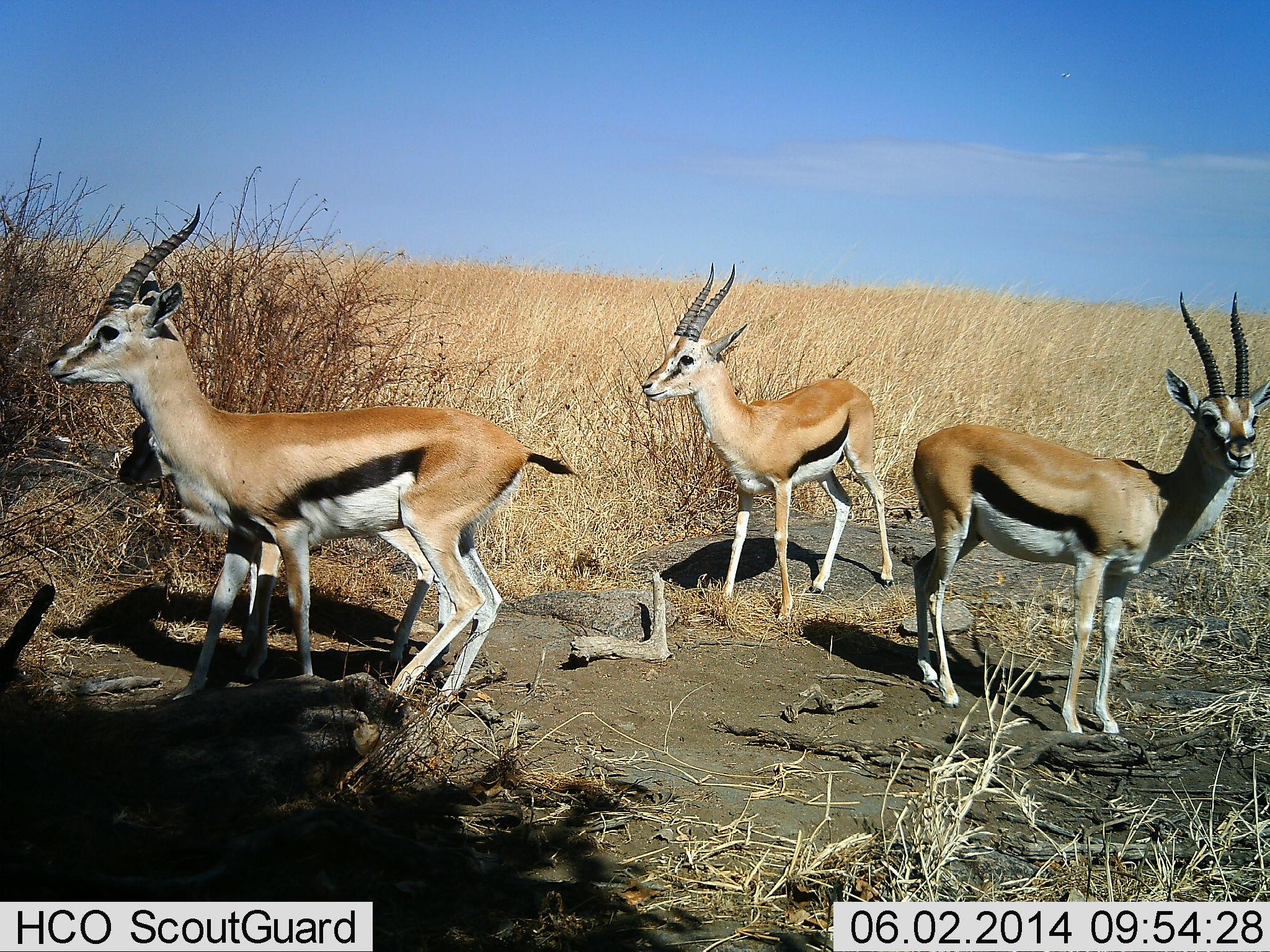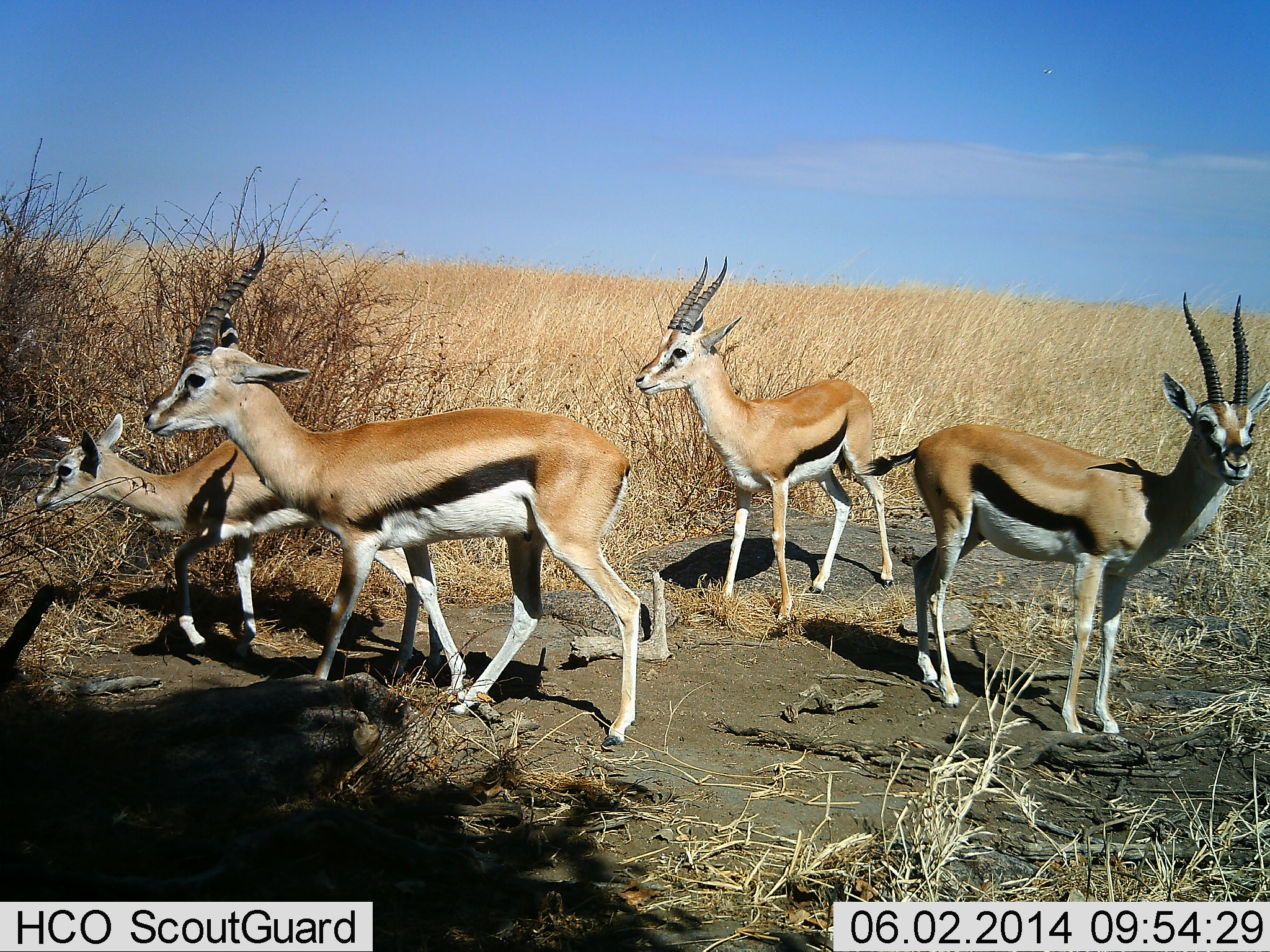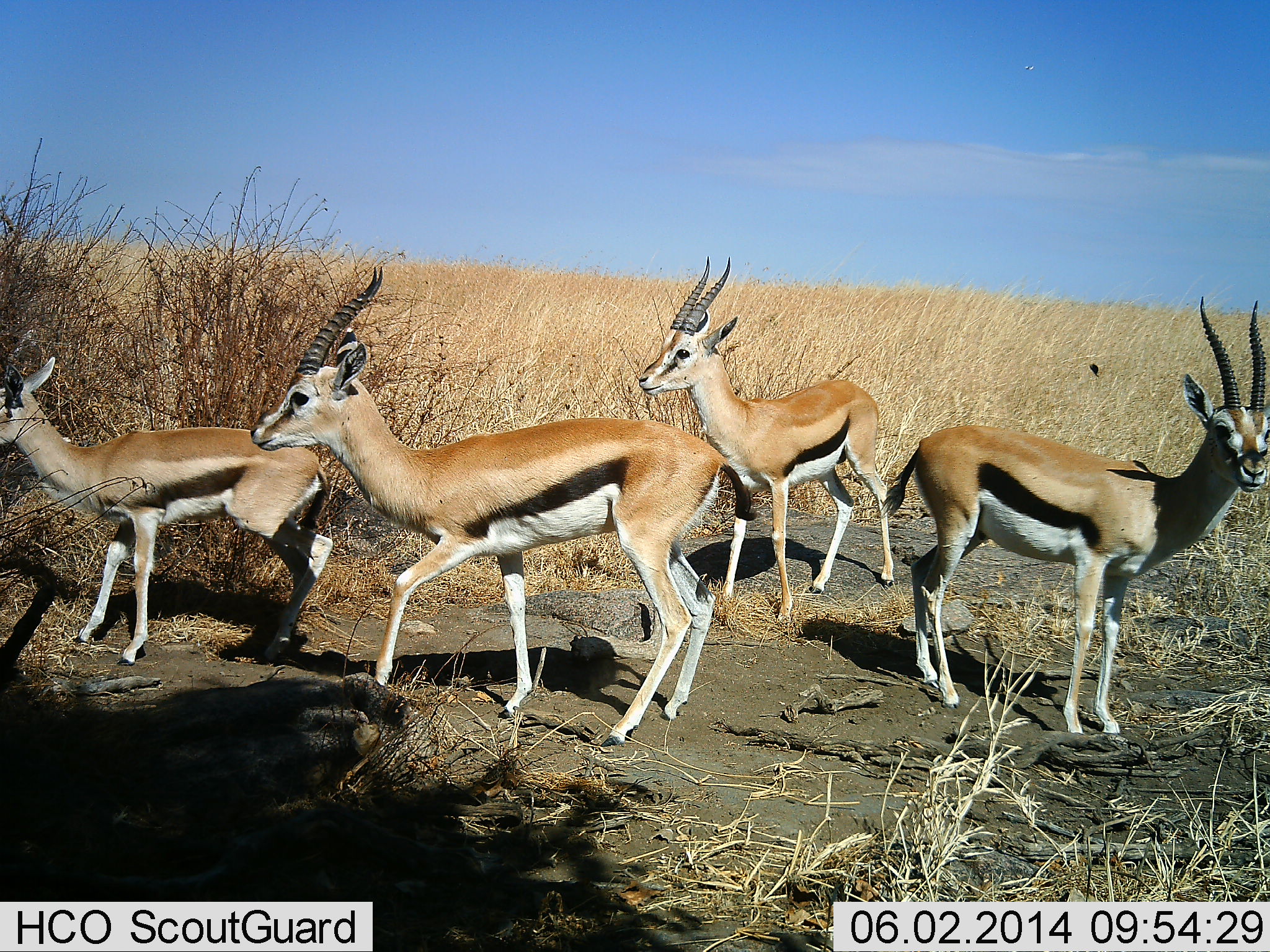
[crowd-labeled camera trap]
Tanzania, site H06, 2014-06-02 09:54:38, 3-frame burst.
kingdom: Animalia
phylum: Chordata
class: Mammalia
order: Artiodactyla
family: Bovidae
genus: Eudorcas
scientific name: Eudorcas thomsonii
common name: thomson's gazelle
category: gazellethomsons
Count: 4.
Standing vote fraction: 64%.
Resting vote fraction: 0%.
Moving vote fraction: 82%.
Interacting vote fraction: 0%.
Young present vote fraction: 9%.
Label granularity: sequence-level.